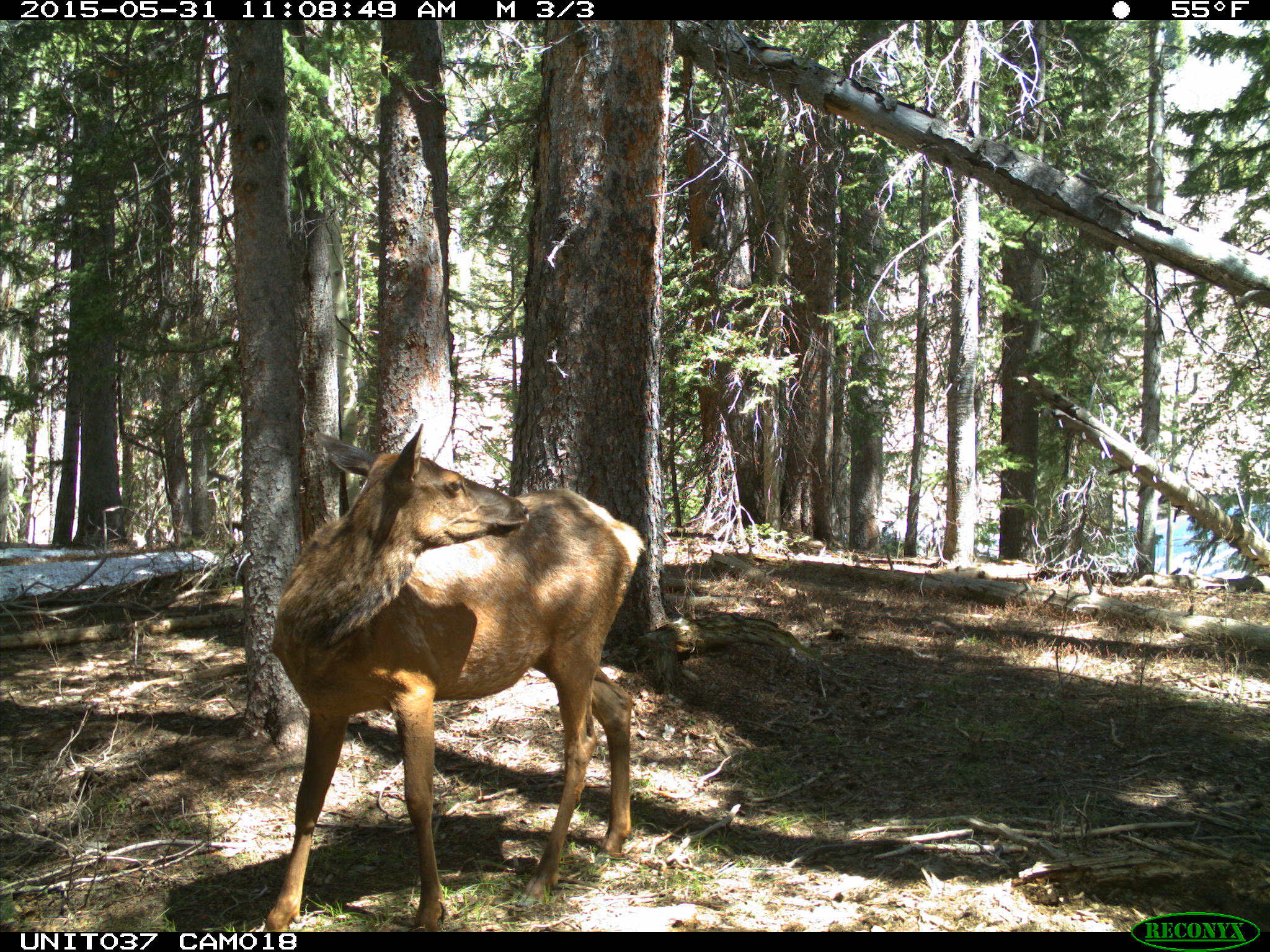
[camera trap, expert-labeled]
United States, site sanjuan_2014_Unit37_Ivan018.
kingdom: Animalia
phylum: Chordata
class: Mammalia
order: Artiodactyla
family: Cervidae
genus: Cervus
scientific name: Cervus elaphus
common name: red deer